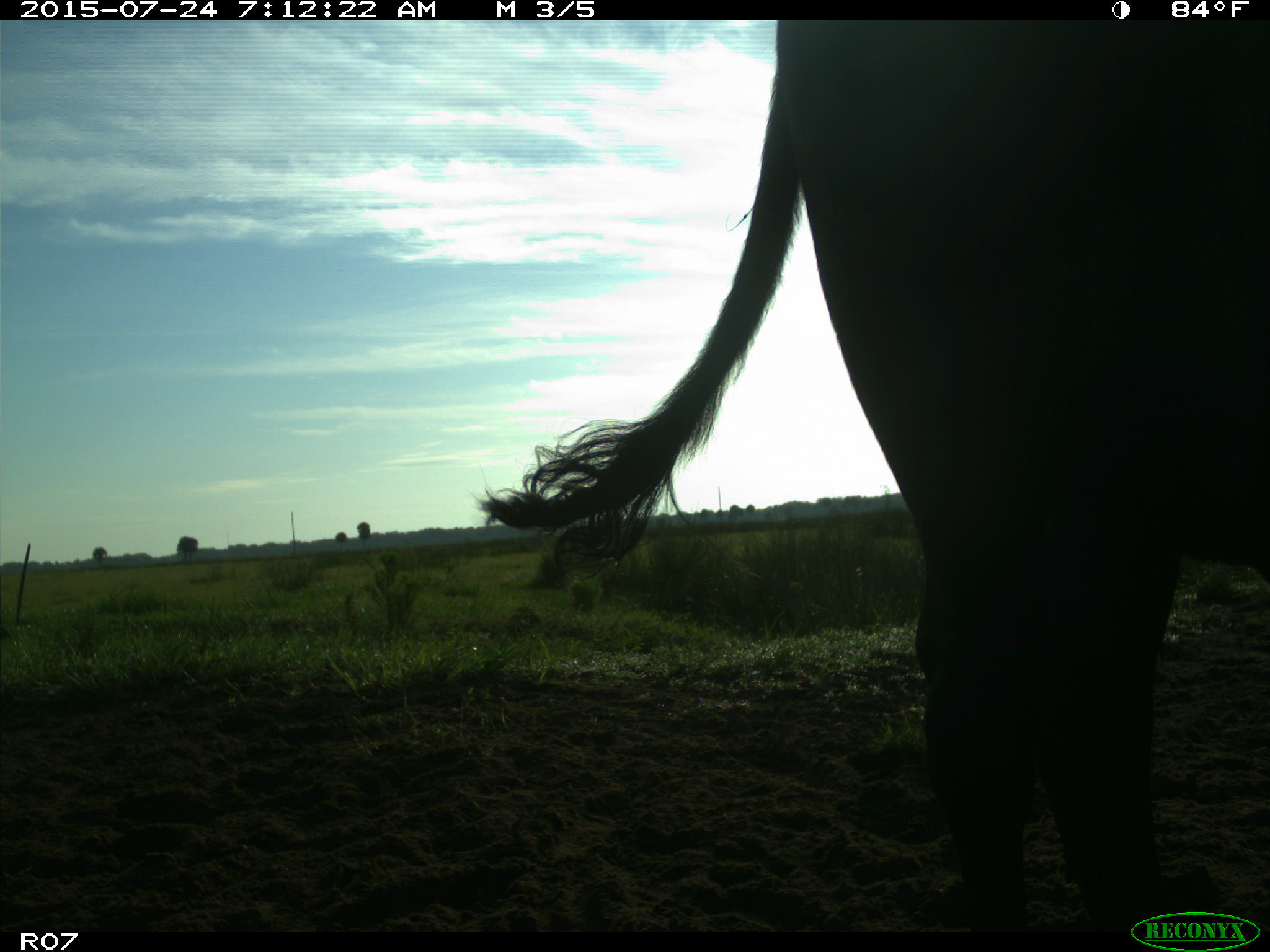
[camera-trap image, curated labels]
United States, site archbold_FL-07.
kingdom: Animalia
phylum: Chordata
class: Mammalia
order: Artiodactyla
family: Bovidae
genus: Bos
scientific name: Bos taurus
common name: domestic cow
Bos taurus (domestic cow).